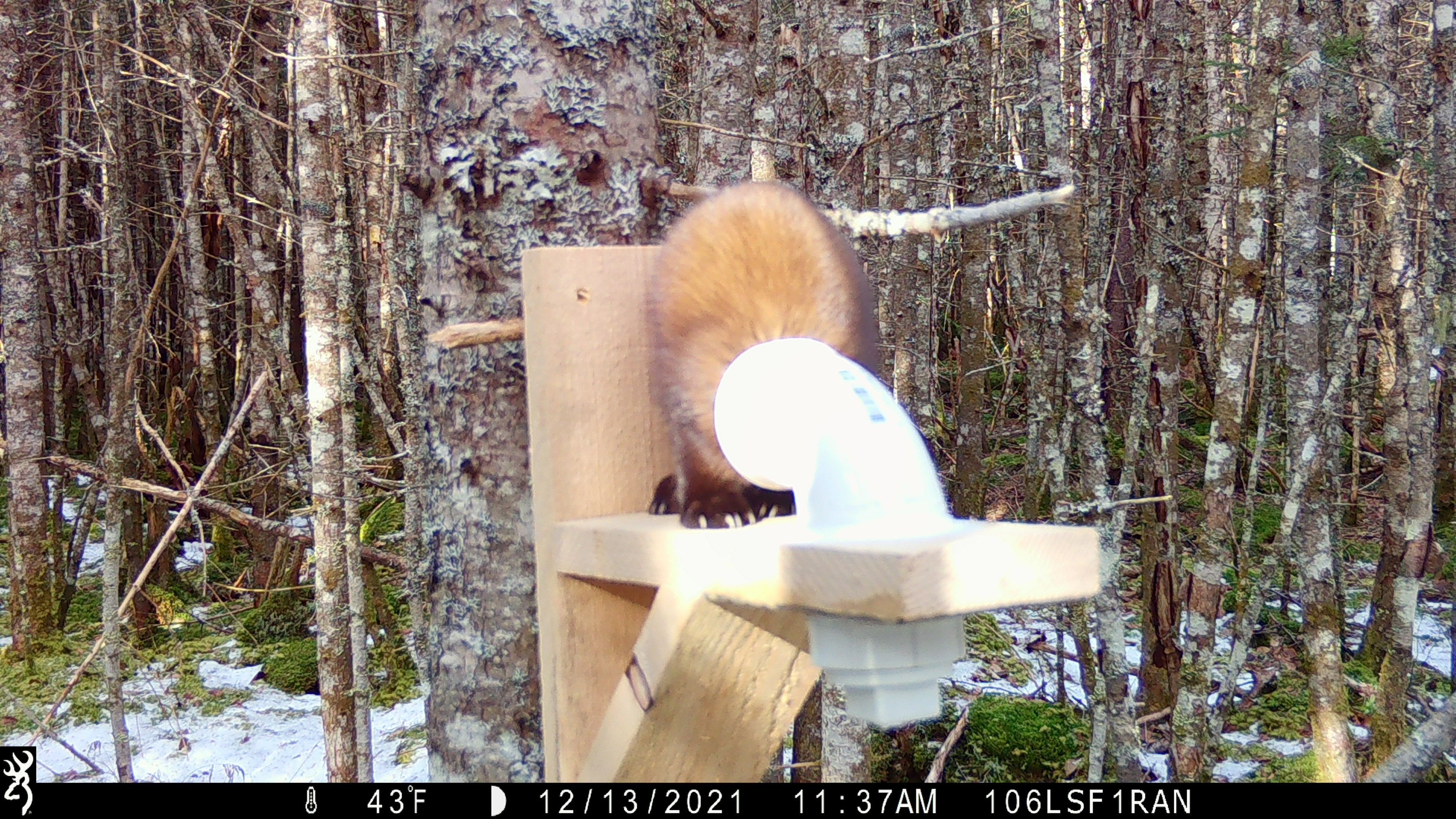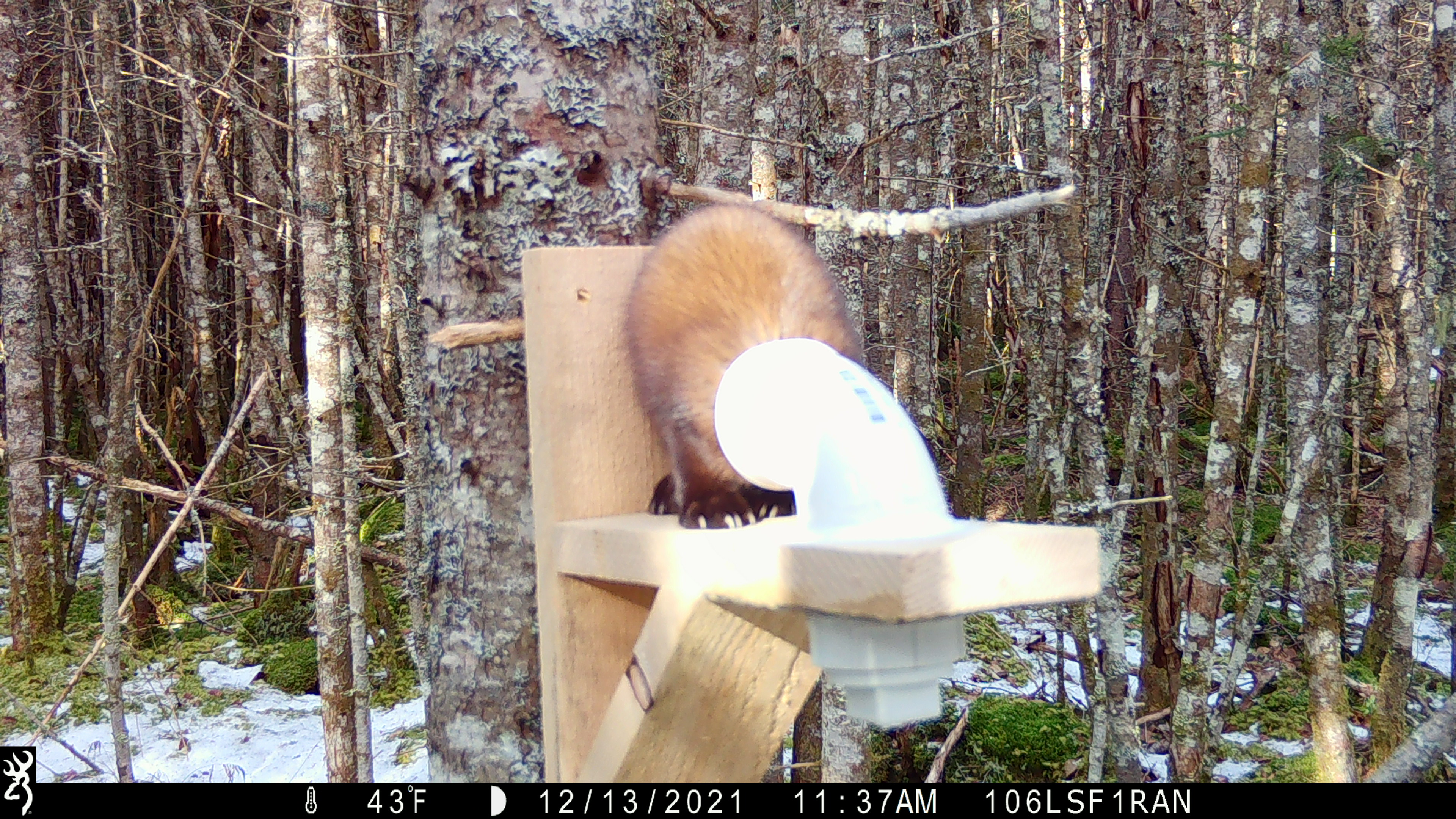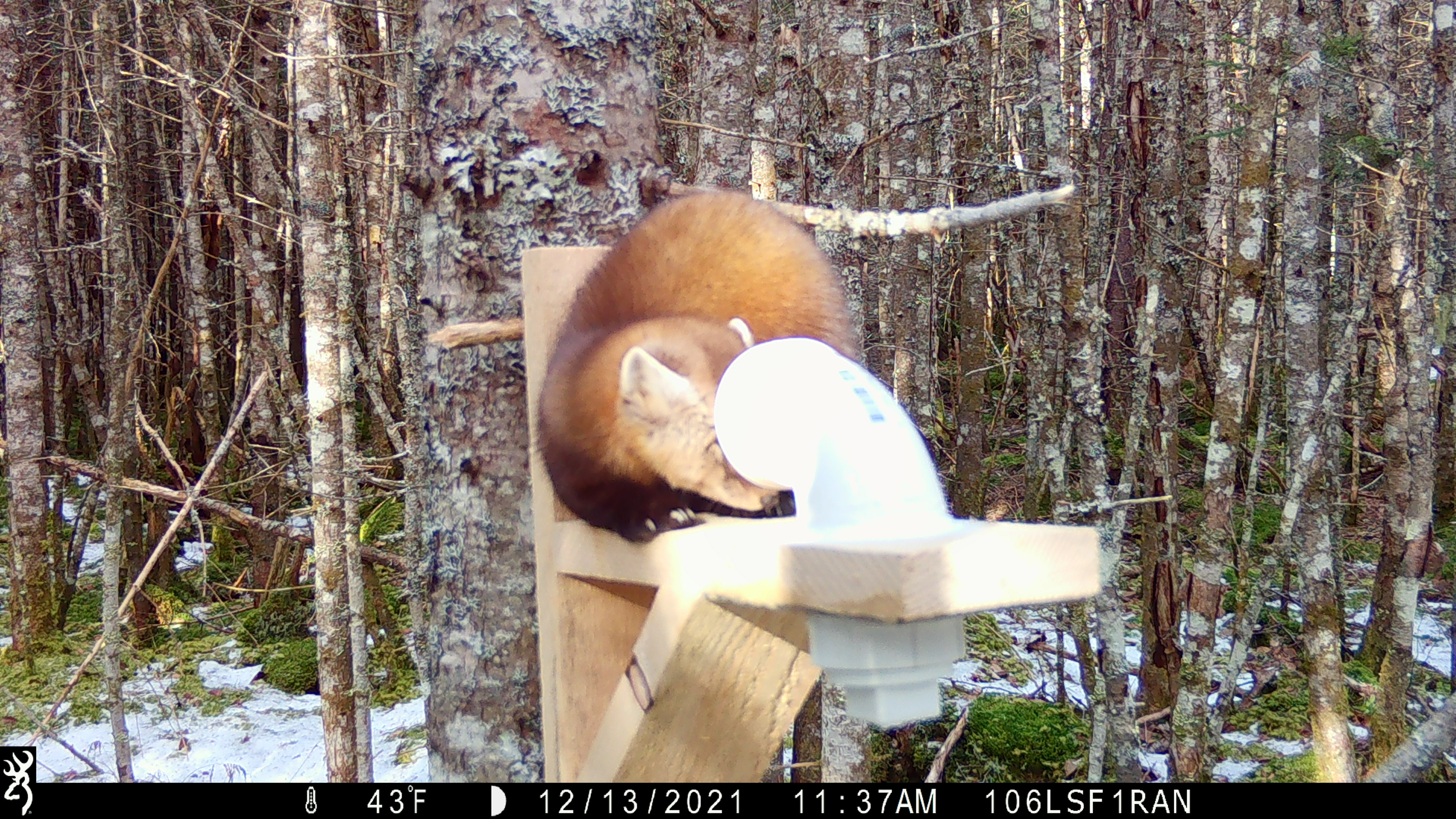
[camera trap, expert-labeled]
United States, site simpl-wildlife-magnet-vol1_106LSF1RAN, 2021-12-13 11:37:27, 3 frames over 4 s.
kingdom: Animalia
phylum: Chordata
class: Mammalia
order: Carnivora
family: Mustelidae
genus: Martes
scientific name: Martes americana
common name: american marten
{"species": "american marten (Martes americana)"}